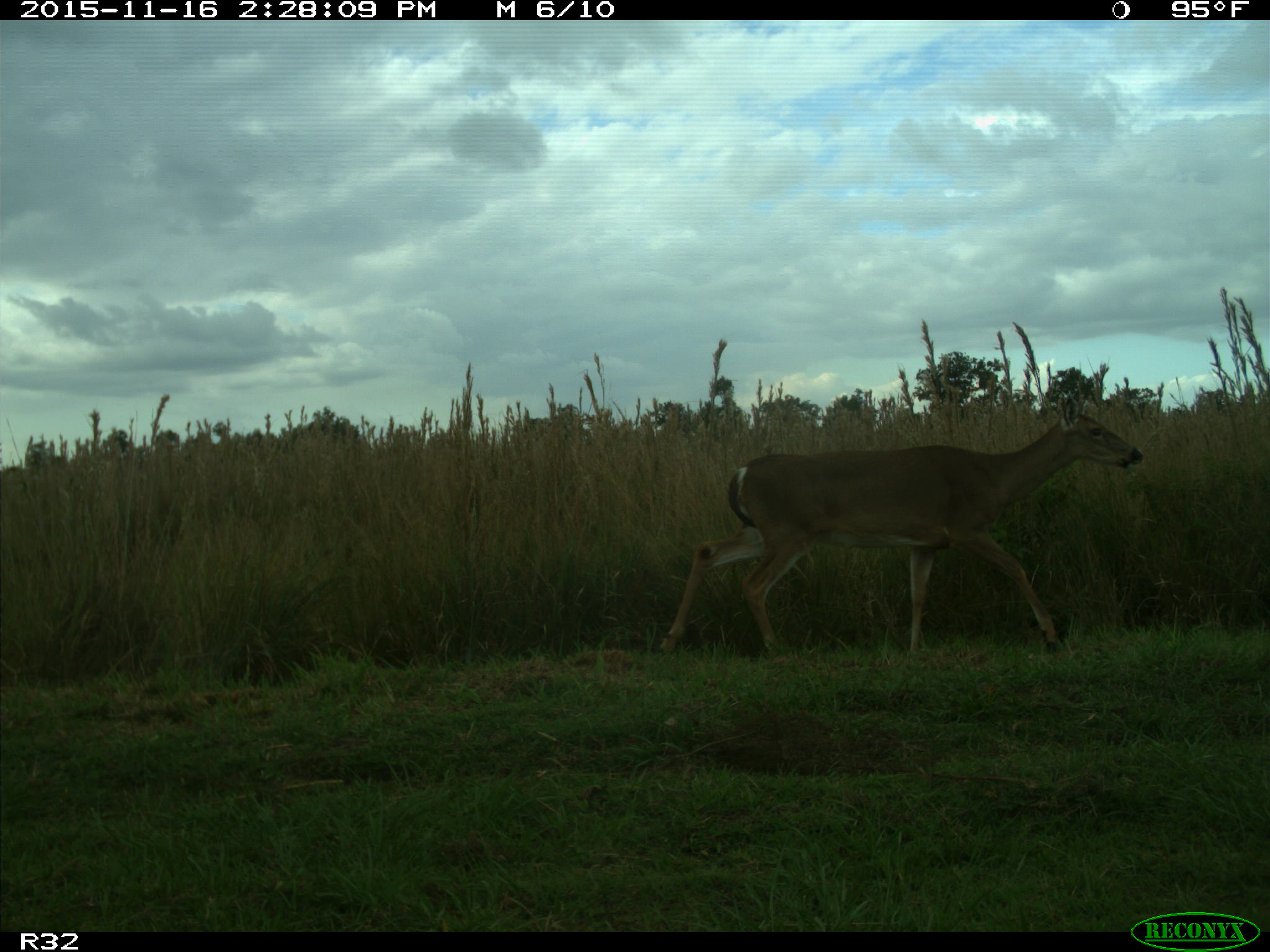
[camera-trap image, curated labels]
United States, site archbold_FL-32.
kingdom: Animalia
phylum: Chordata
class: Mammalia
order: Artiodactyla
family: Cervidae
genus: Odocoileus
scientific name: Odocoileus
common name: deer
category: unidentified deer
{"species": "unidentified deer (deer) (Odocoileus)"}